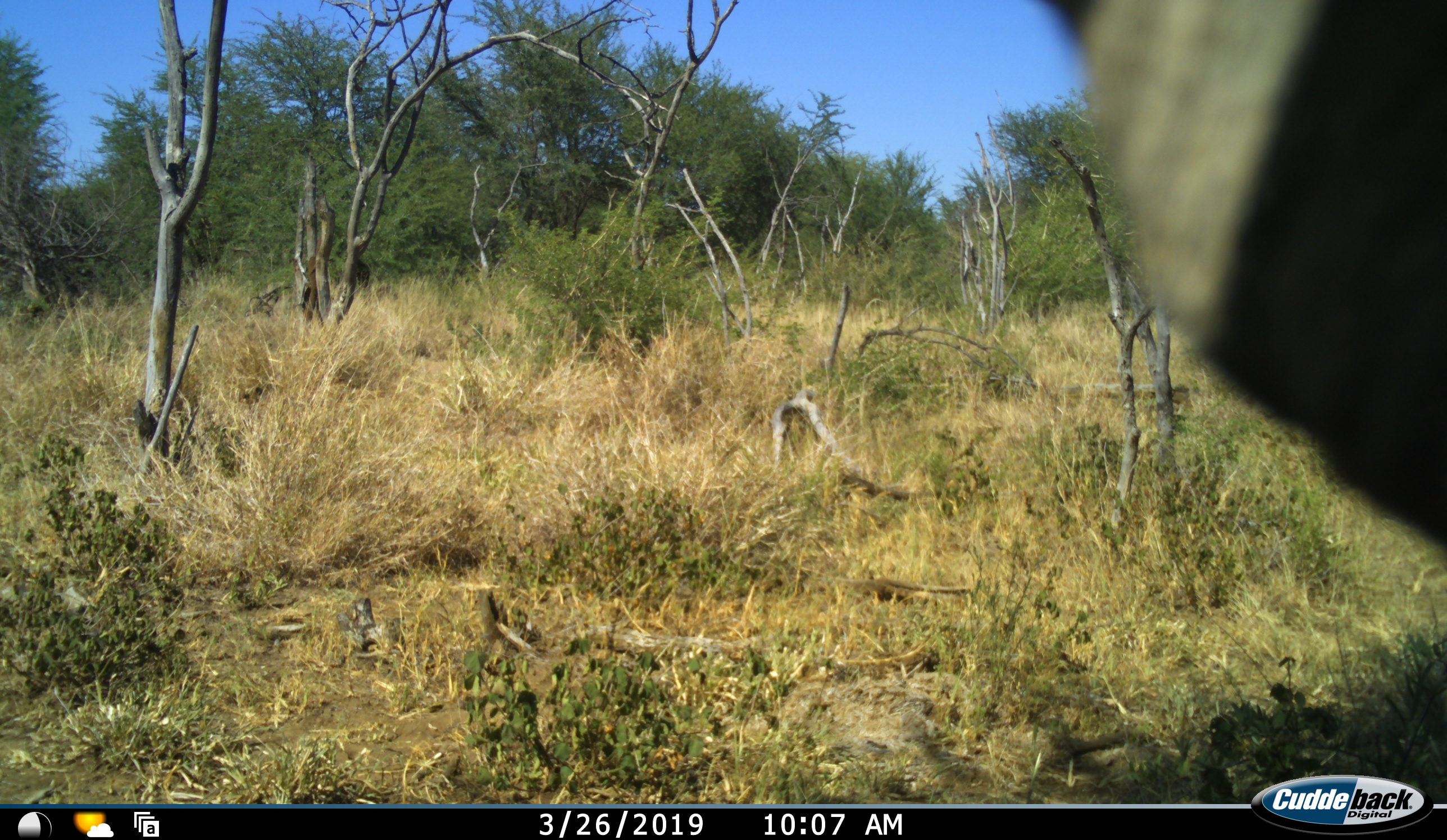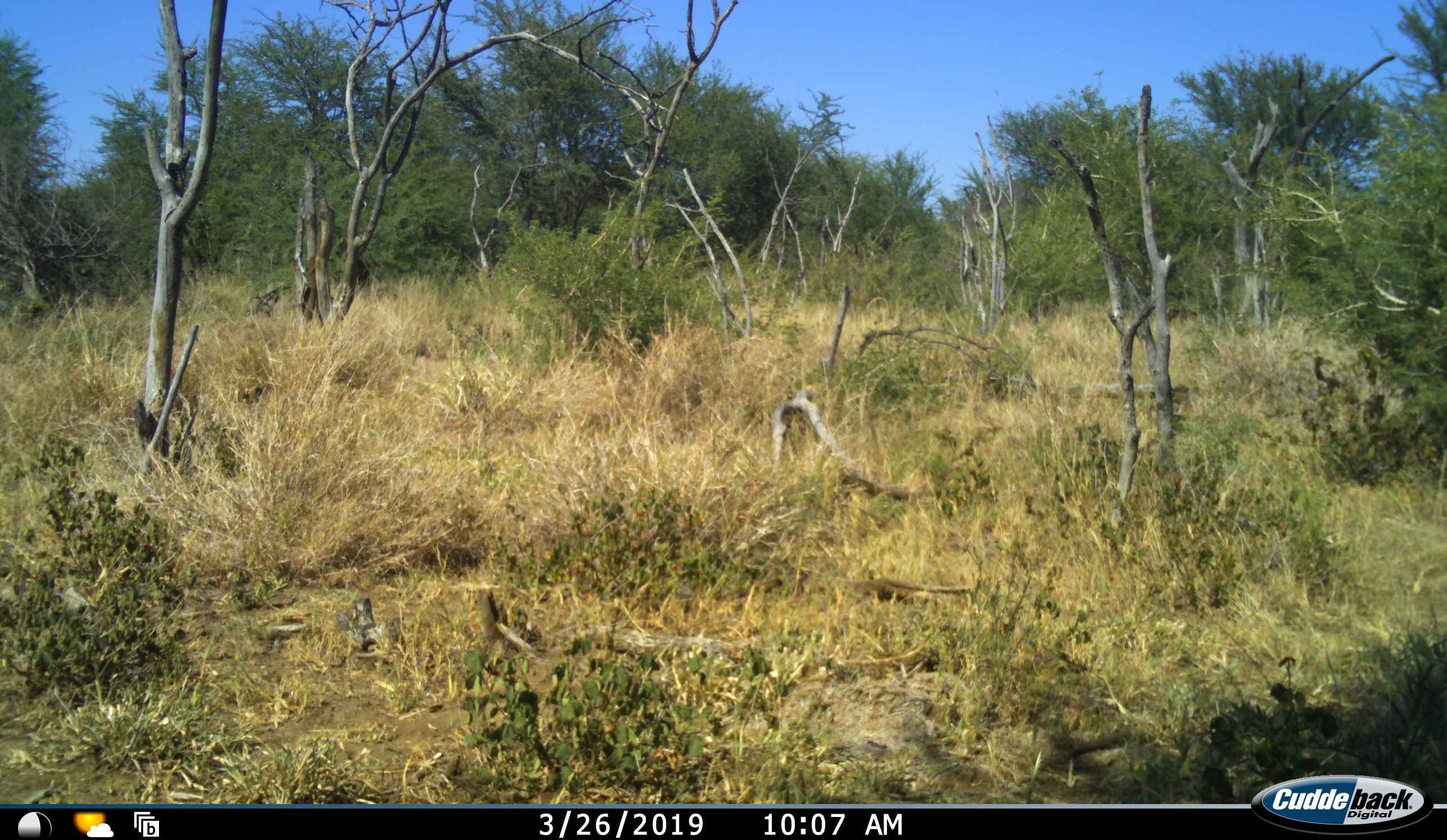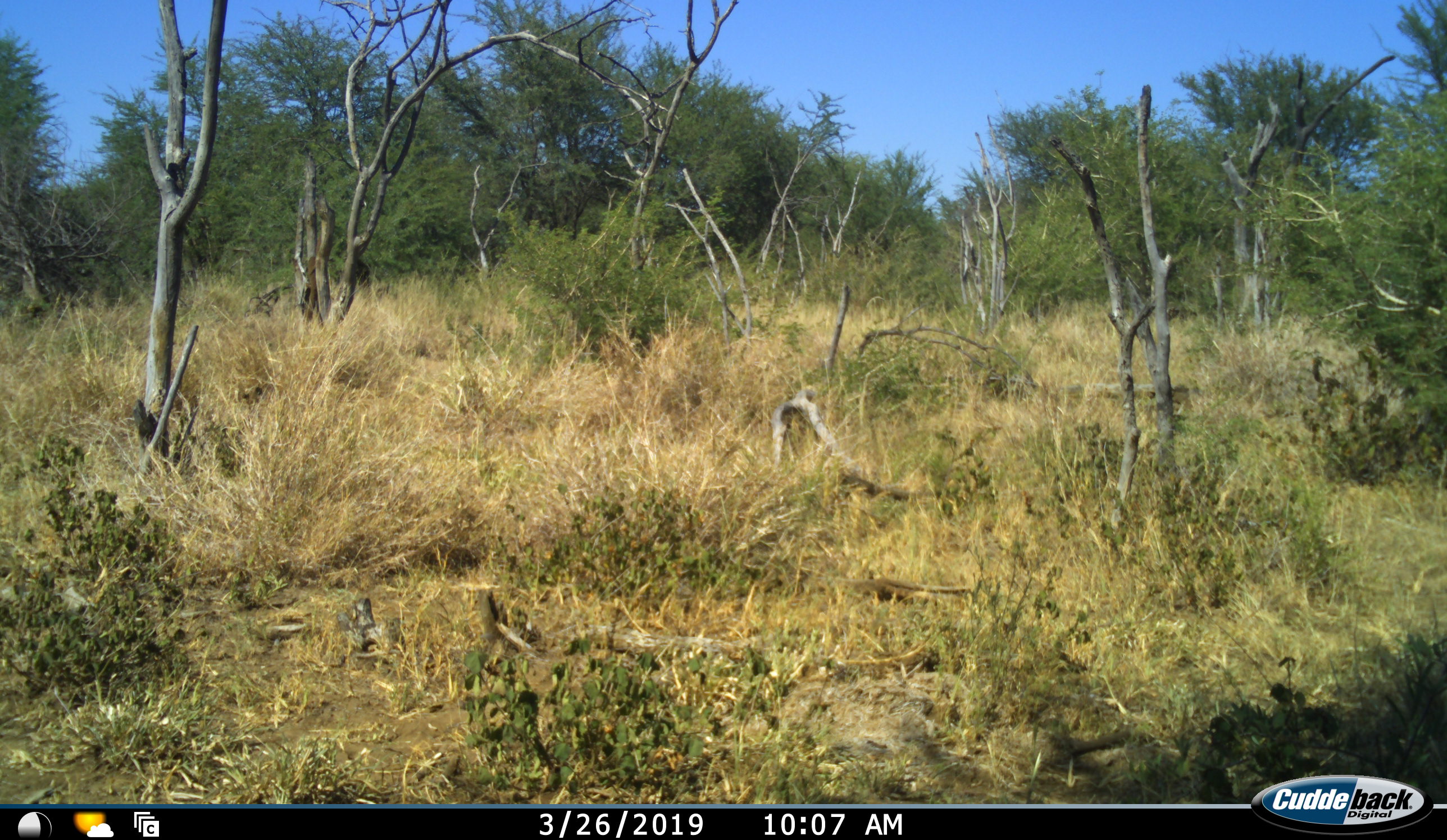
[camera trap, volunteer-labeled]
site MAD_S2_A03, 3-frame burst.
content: unidentified animal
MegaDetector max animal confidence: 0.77